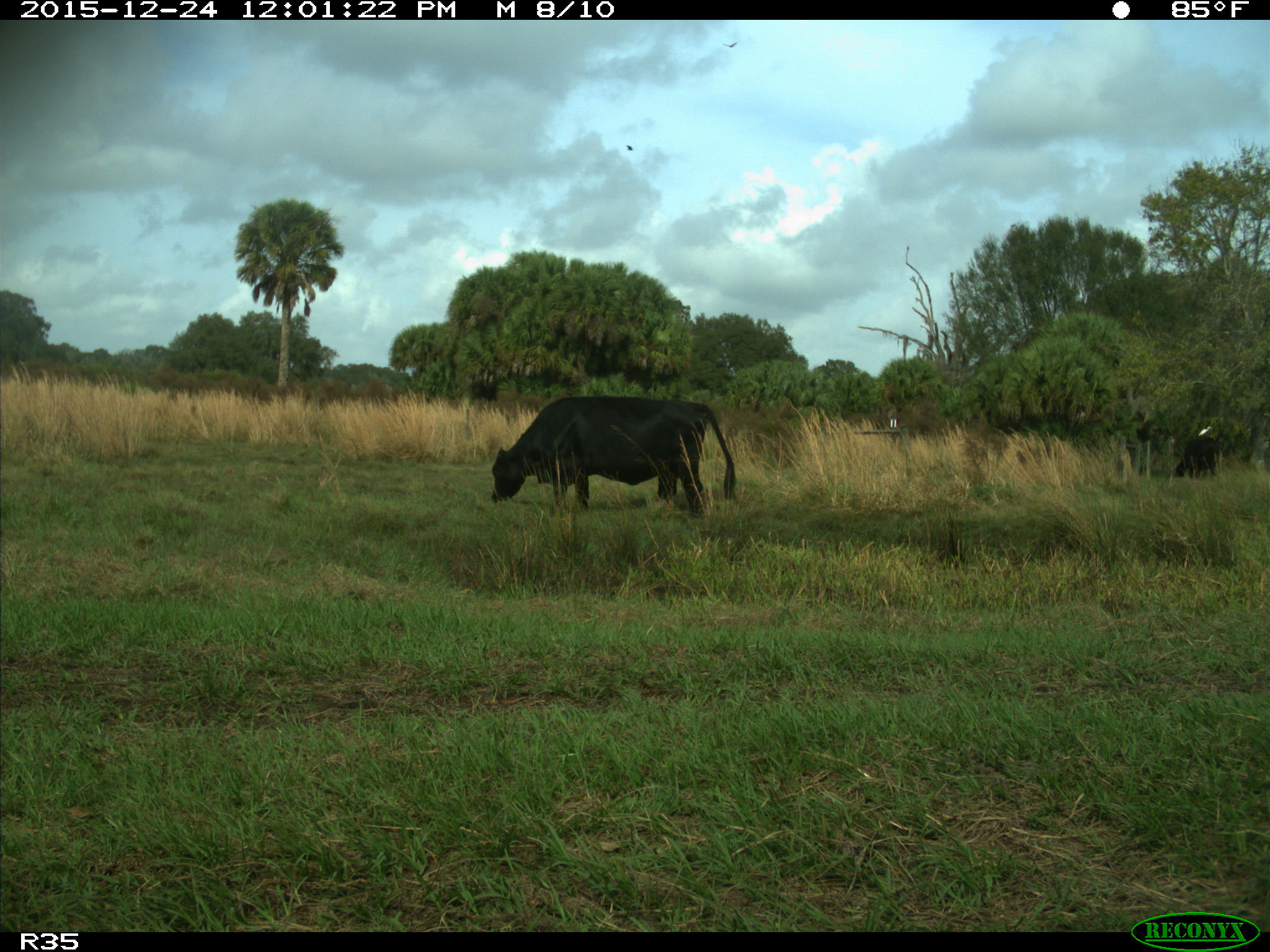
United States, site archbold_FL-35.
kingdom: Animalia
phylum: Chordata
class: Mammalia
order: Artiodactyla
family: Bovidae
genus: Bos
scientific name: Bos taurus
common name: domestic cow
Bos taurus (domestic cow).